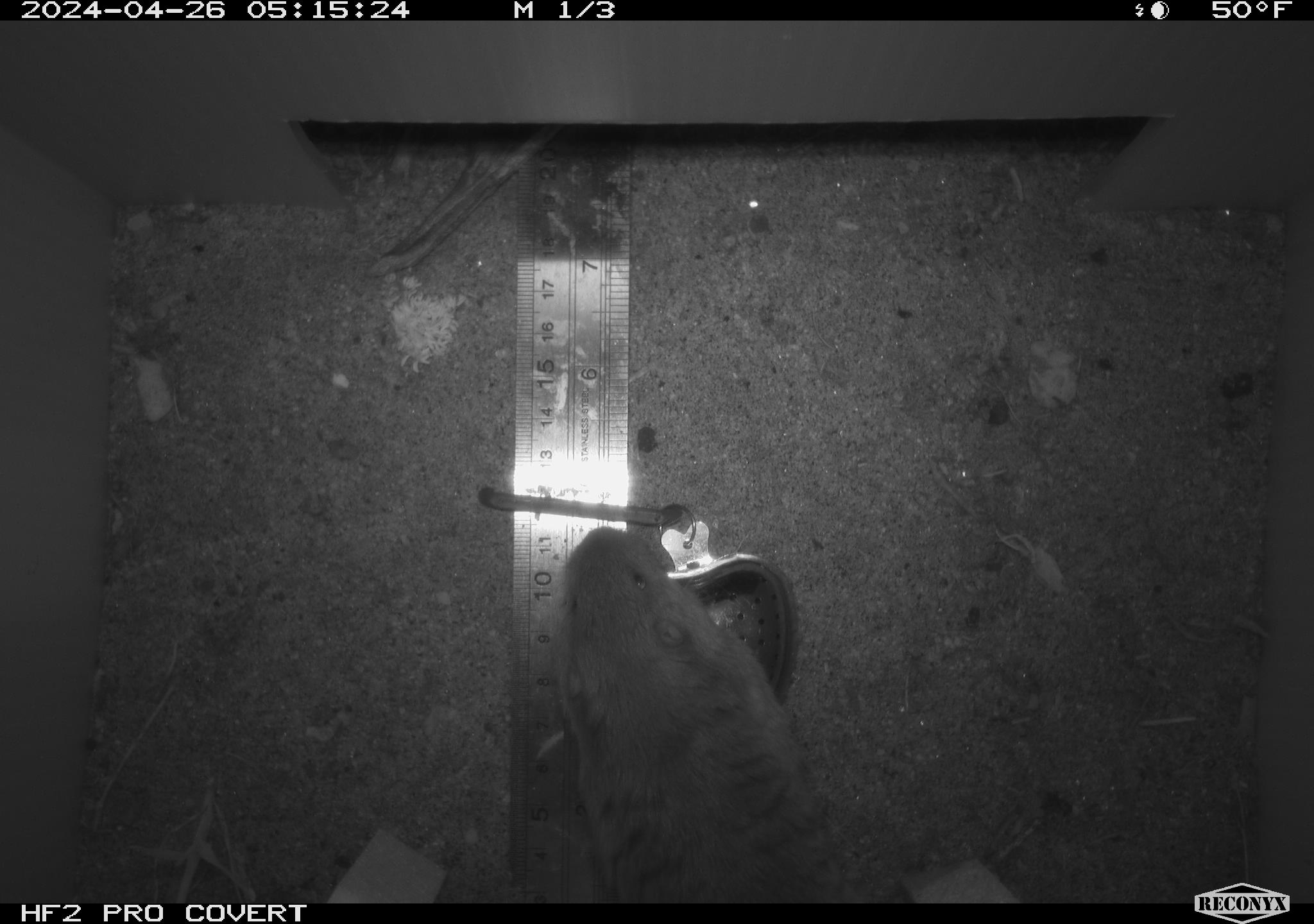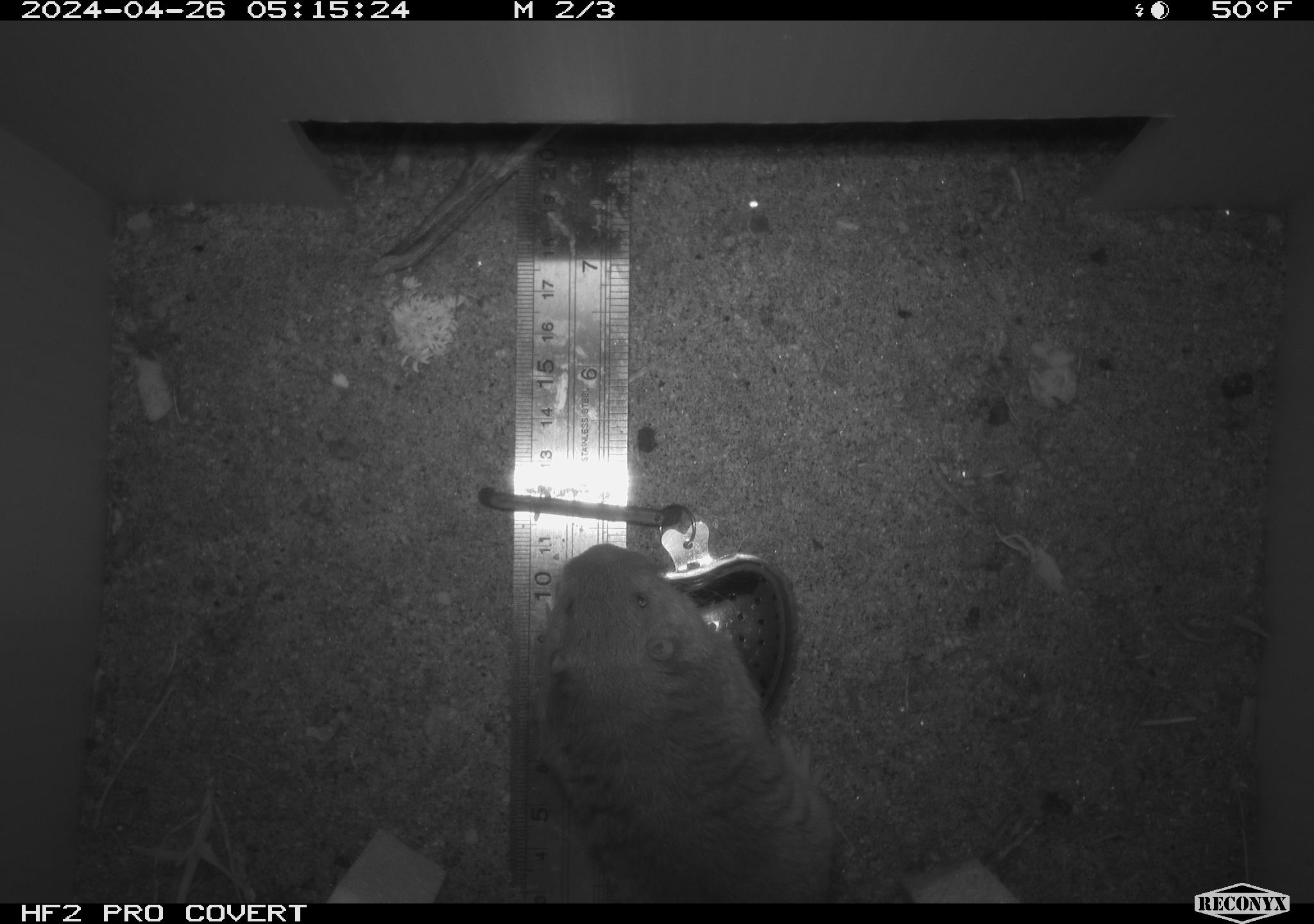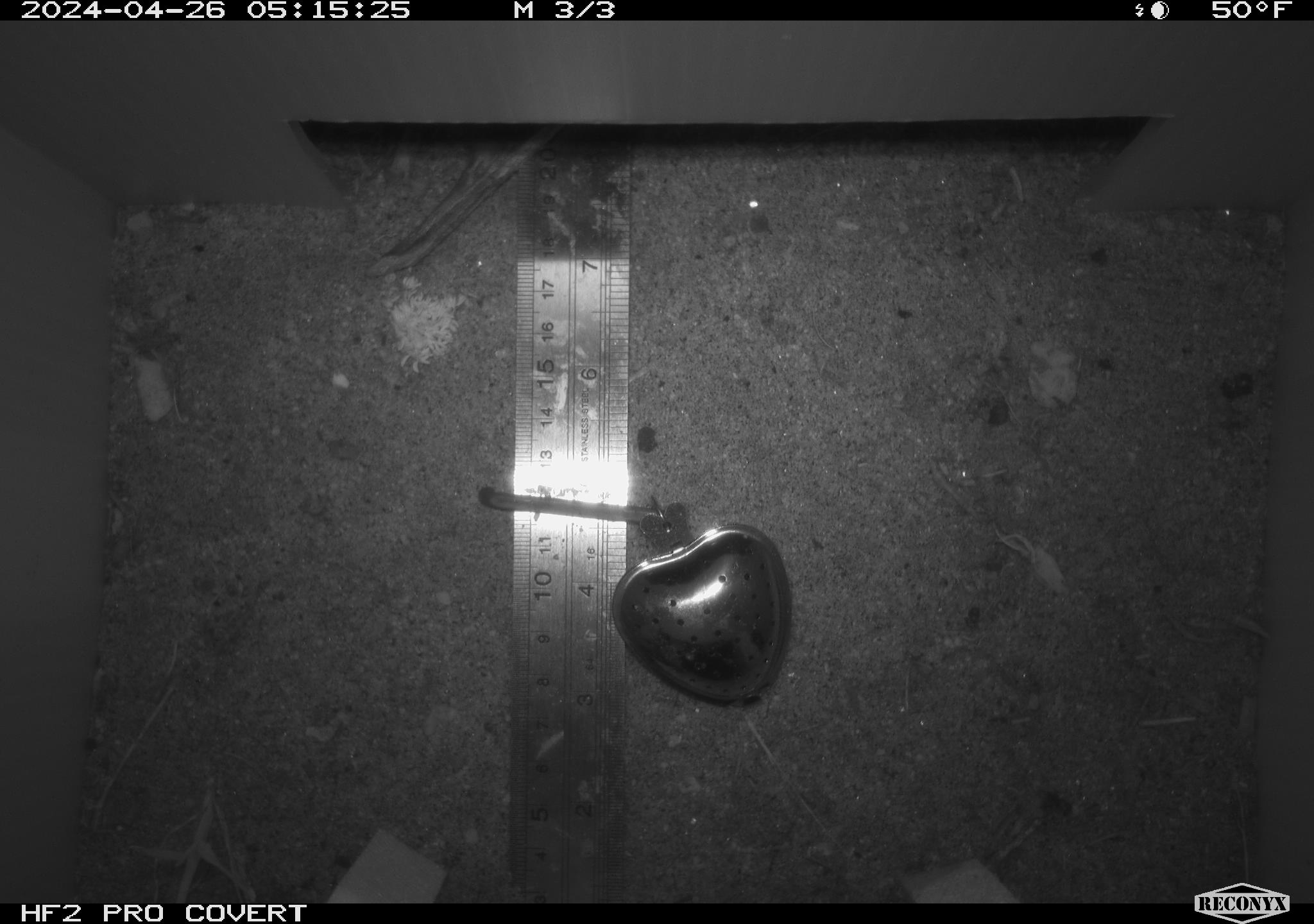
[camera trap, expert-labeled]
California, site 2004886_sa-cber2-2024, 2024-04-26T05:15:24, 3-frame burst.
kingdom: Animalia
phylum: Chordata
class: Mammalia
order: Rodentia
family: Geomyidae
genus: Thomomys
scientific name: Thomomys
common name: smooth-toothed pocket gophers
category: thomomys species